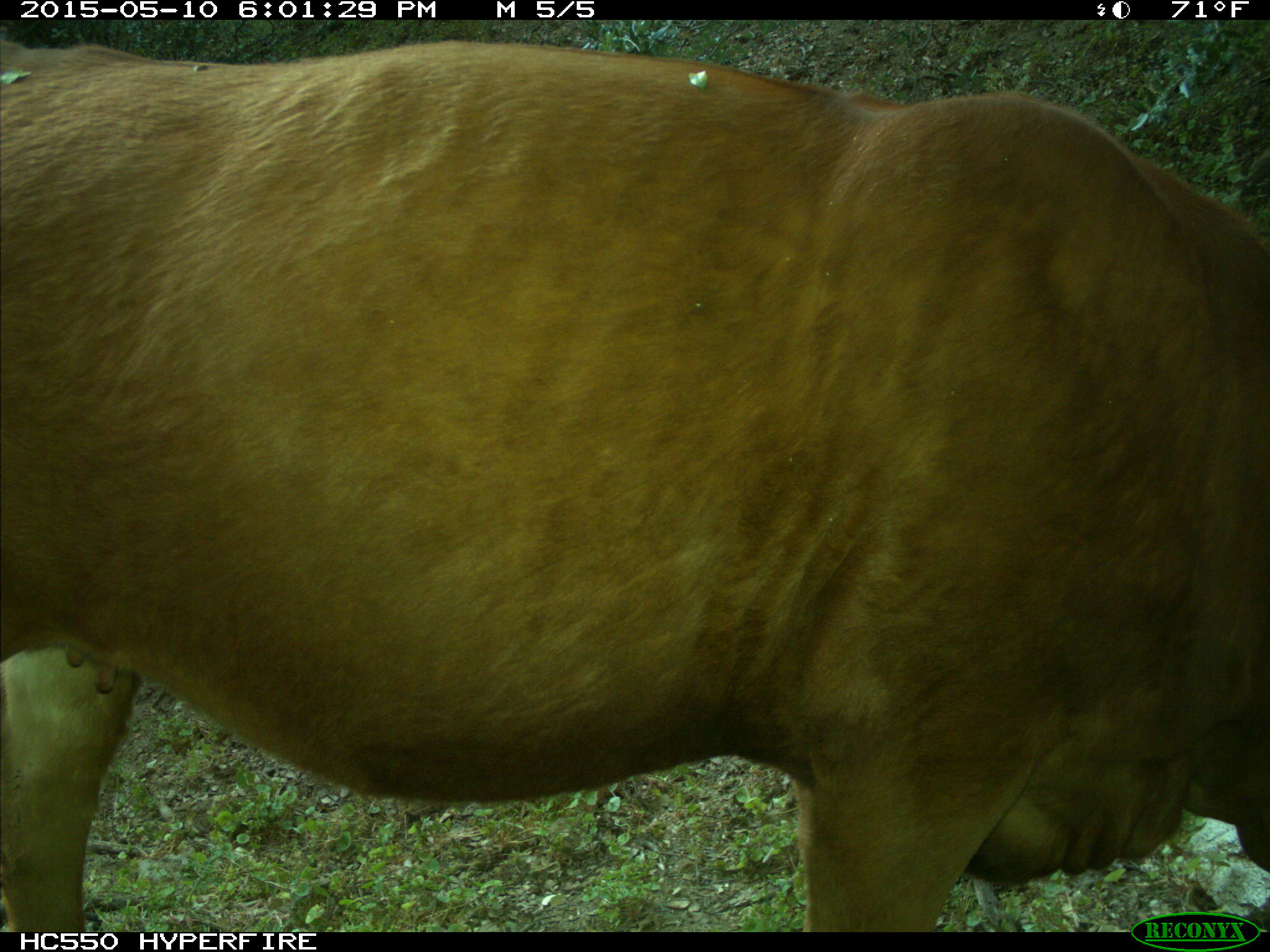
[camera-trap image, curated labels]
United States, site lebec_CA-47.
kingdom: Animalia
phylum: Chordata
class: Mammalia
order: Artiodactyla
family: Bovidae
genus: Bos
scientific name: Bos taurus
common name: domestic cow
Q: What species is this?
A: Bos taurus (domestic cow).